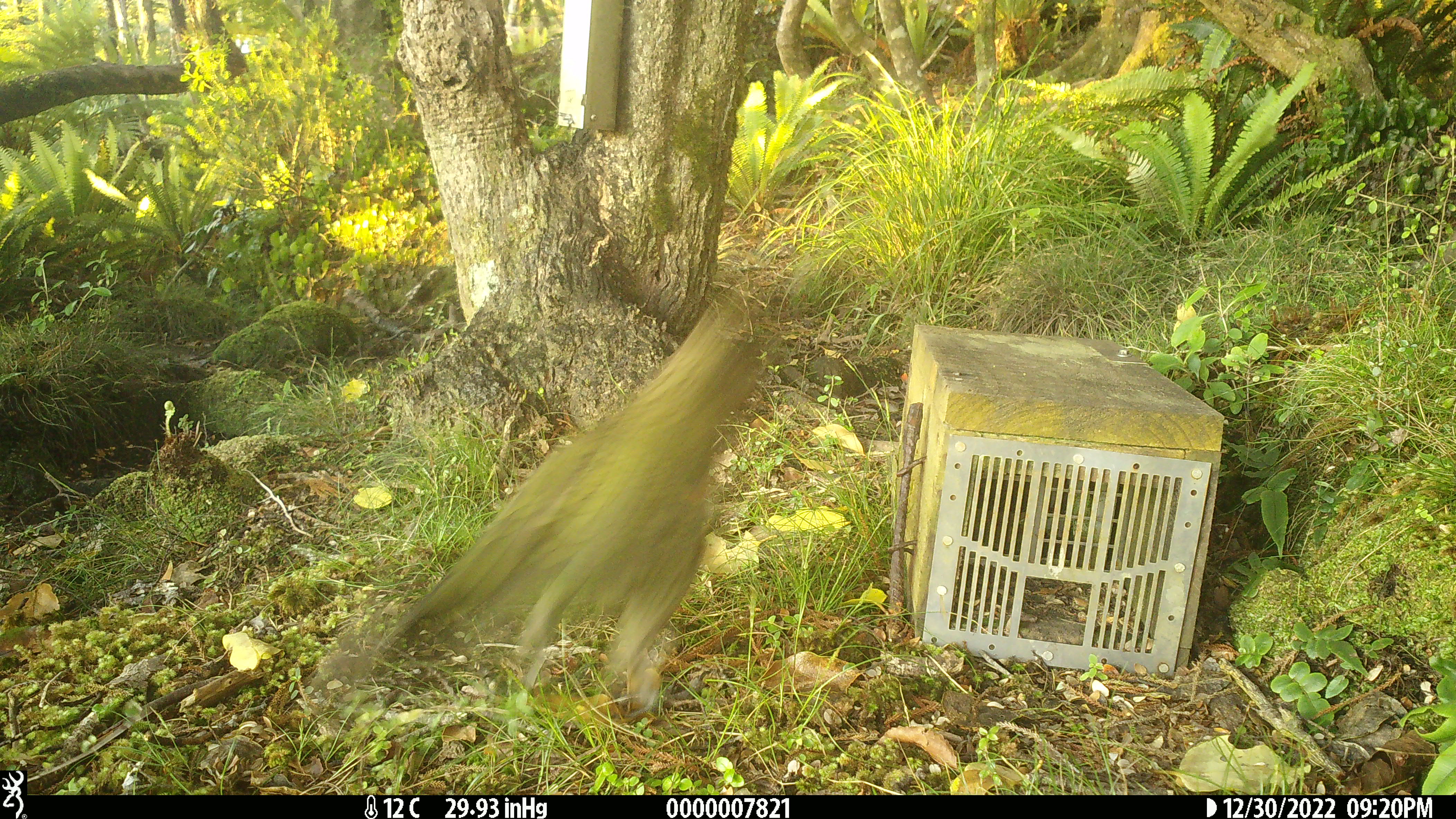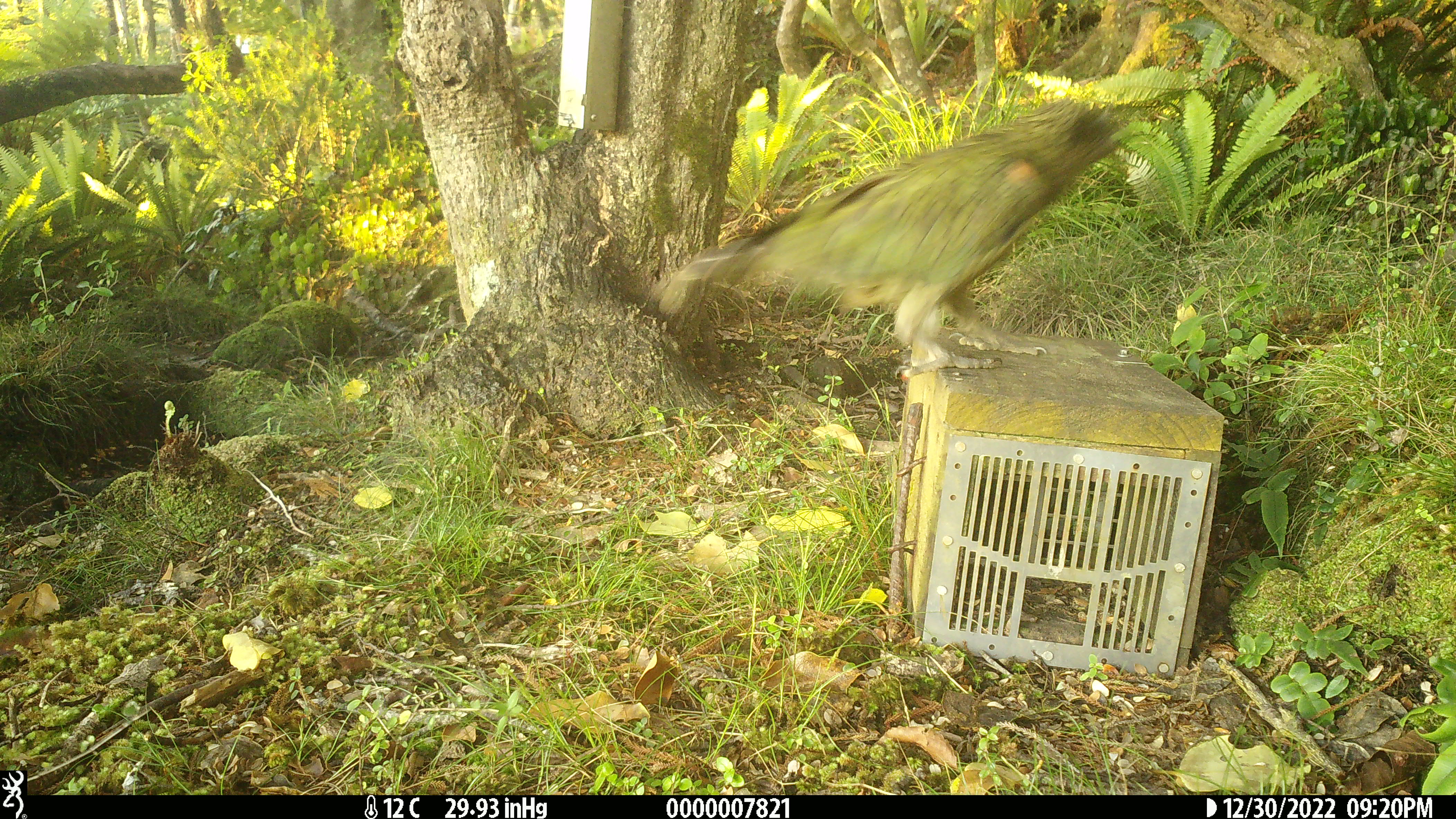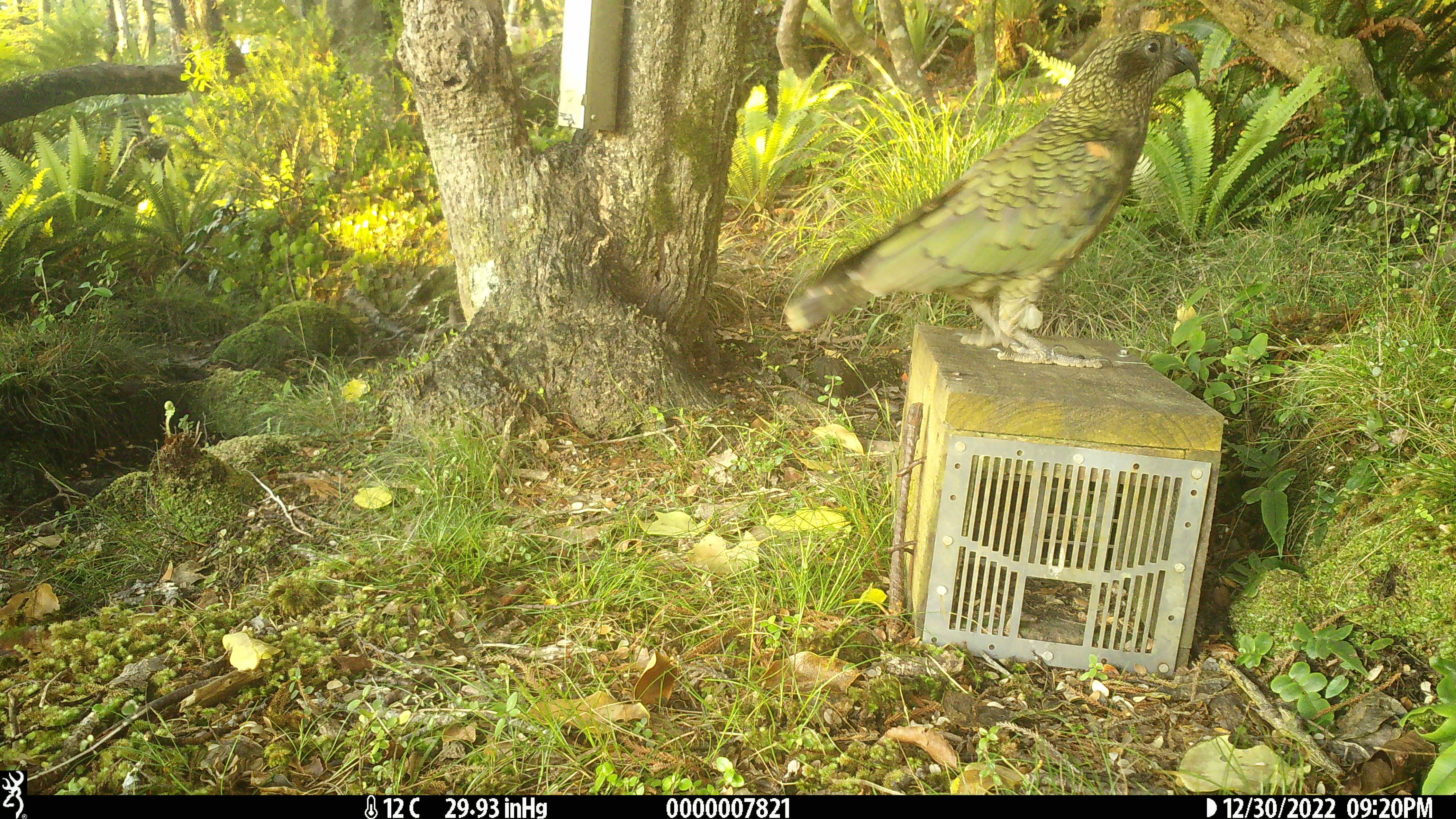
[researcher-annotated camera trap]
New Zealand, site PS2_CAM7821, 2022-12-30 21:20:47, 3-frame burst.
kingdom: Animalia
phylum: Chordata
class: Aves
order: Psittaciformes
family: Strigopidae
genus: Nestor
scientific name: Nestor notabilis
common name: kea